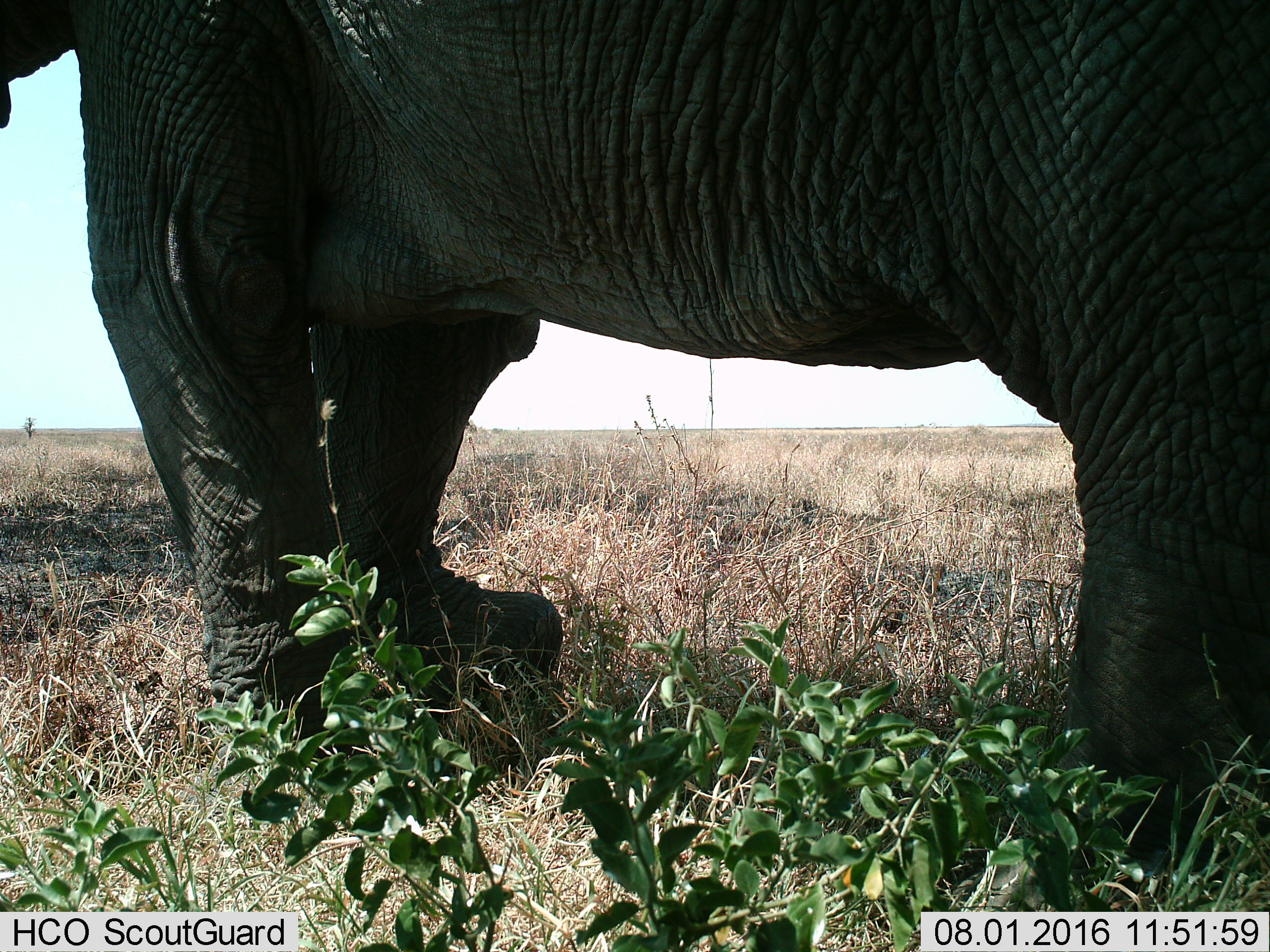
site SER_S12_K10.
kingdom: Animalia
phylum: Chordata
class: Mammalia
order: Proboscidea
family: Elephantidae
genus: Loxodonta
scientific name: Loxodonta africana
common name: african bush elephant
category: elephant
Elephant (african bush elephant) (Loxodonta africana), count 1. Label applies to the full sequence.